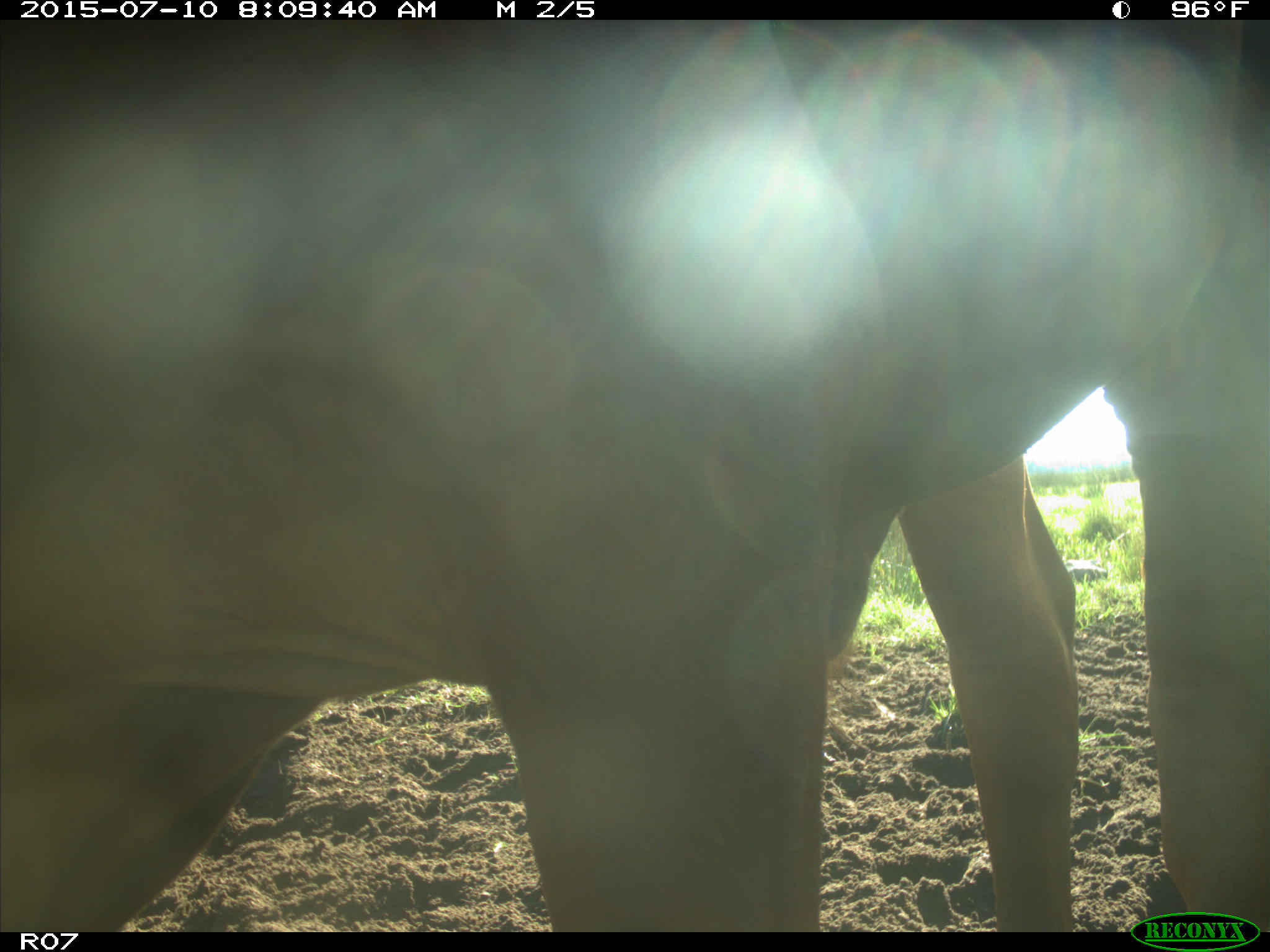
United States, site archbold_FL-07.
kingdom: Animalia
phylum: Chordata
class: Mammalia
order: Artiodactyla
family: Bovidae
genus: Bos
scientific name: Bos taurus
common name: domestic cow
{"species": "Bos taurus (domestic cow)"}